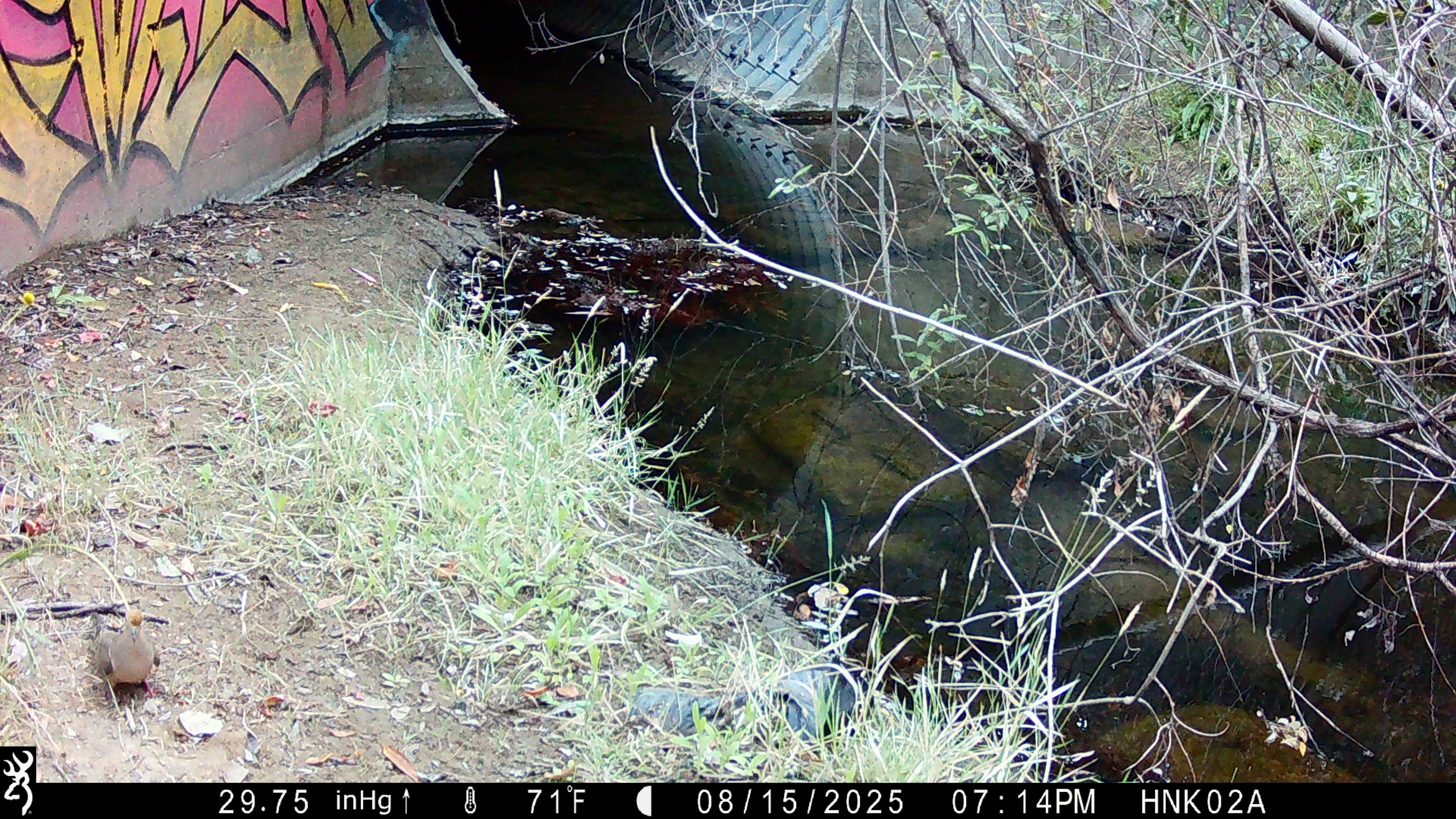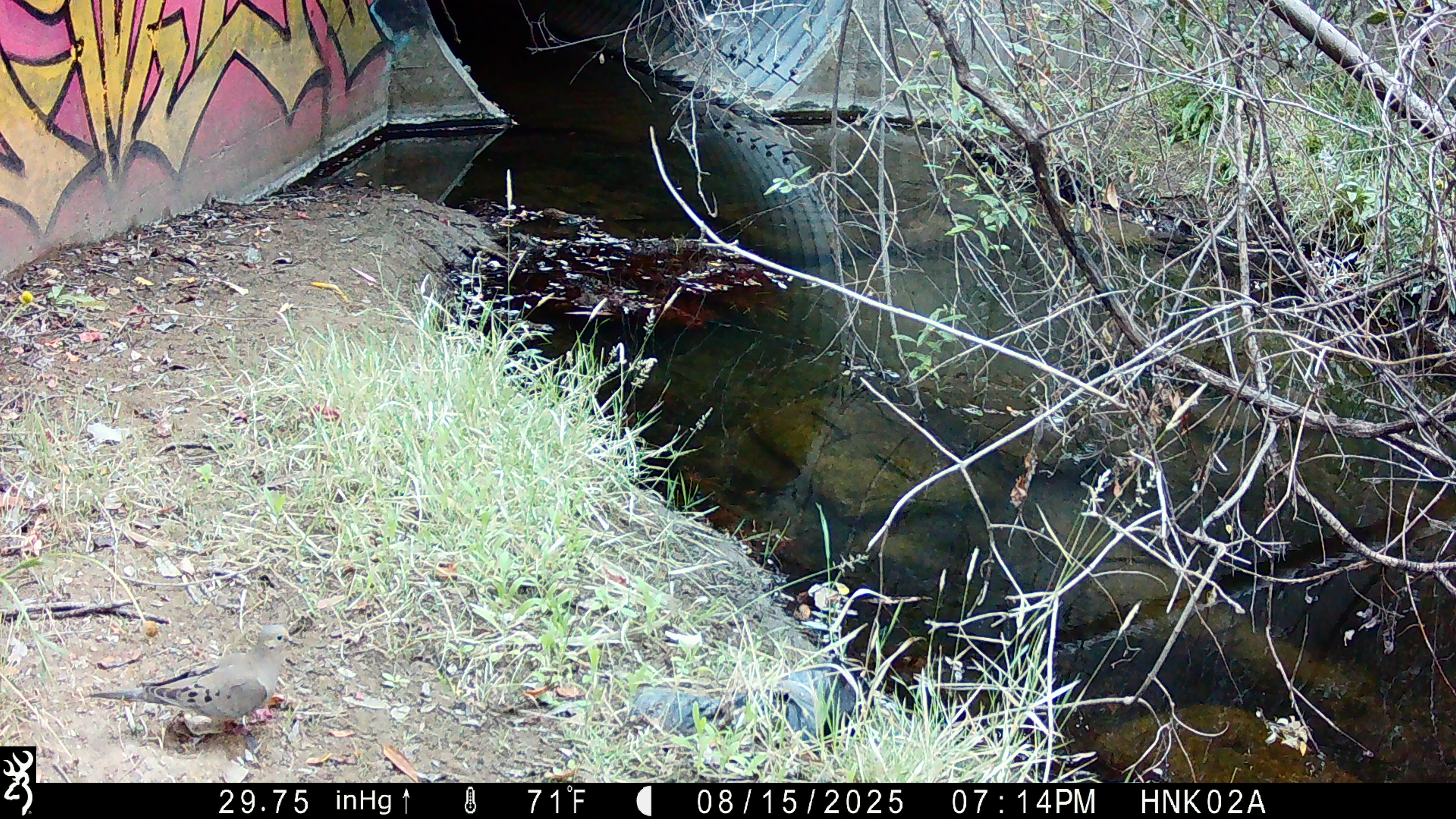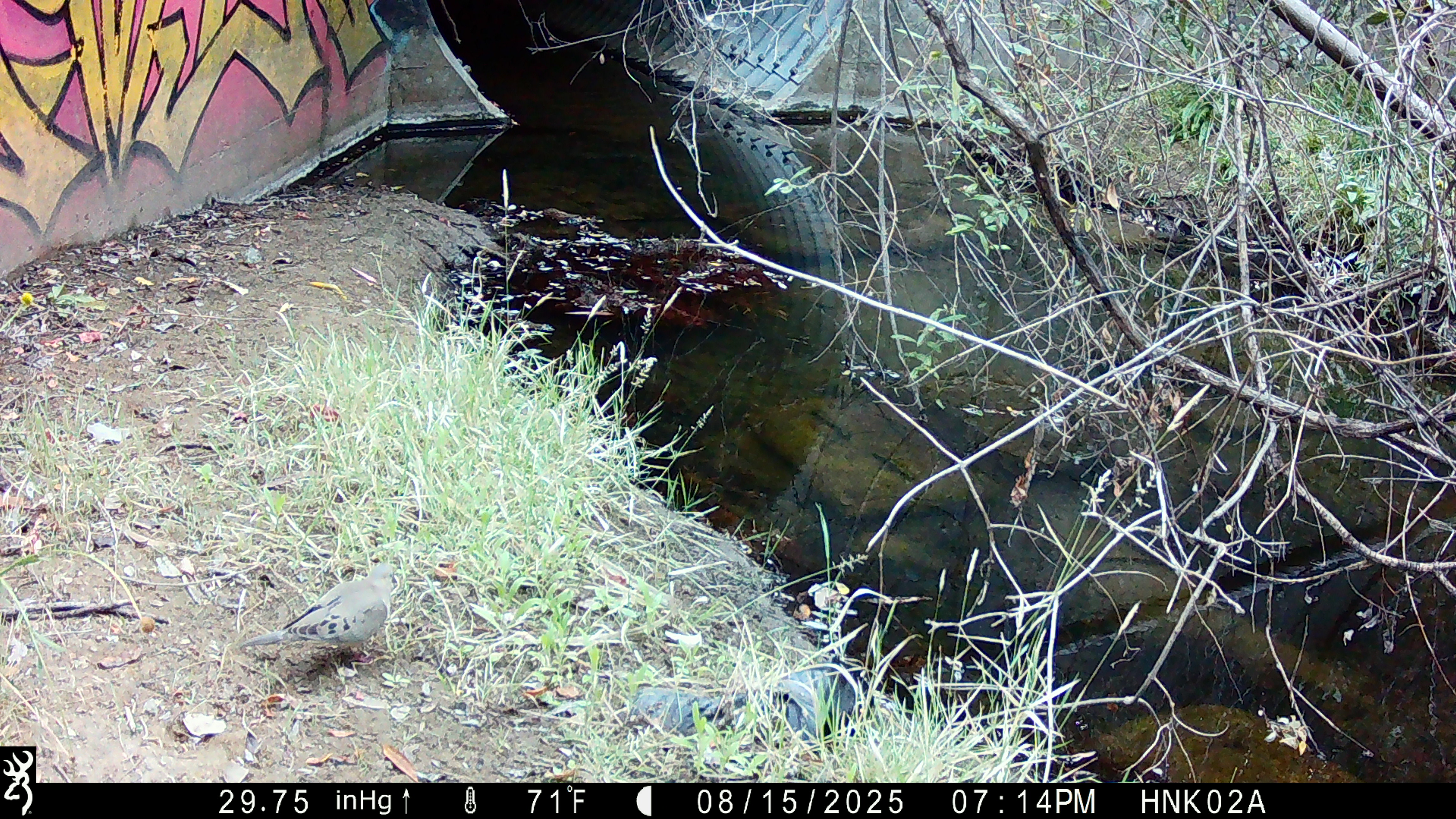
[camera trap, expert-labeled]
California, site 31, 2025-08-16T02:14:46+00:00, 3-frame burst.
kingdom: Animalia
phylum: Chordata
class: Aves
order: Columbiformes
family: Columbidae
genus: Zenaida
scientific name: Zenaida macroura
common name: mourning dove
Mourning dove (Zenaida macroura).